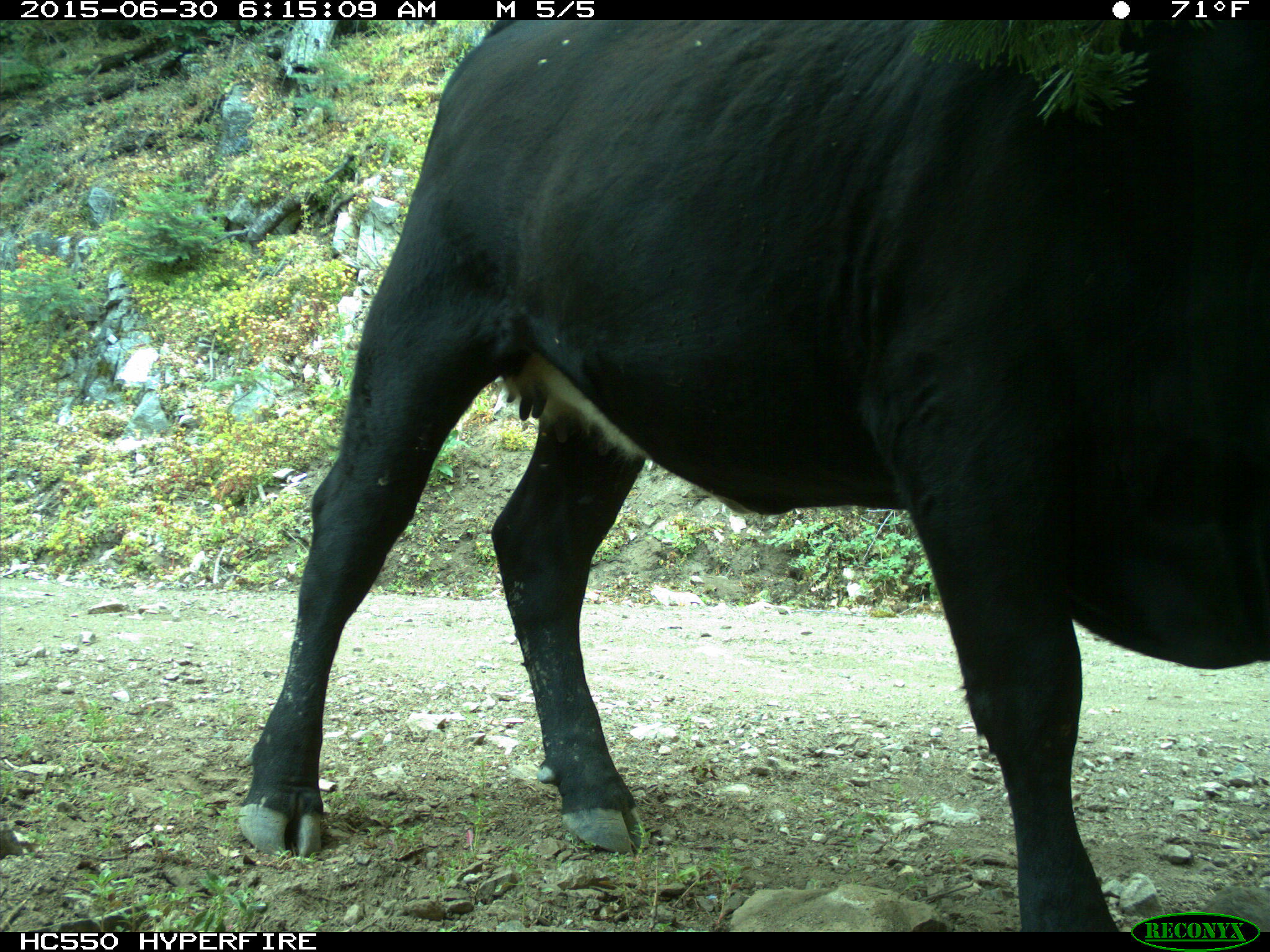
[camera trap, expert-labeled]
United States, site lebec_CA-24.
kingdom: Animalia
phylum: Chordata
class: Mammalia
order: Artiodactyla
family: Bovidae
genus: Bos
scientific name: Bos taurus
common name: domestic cow